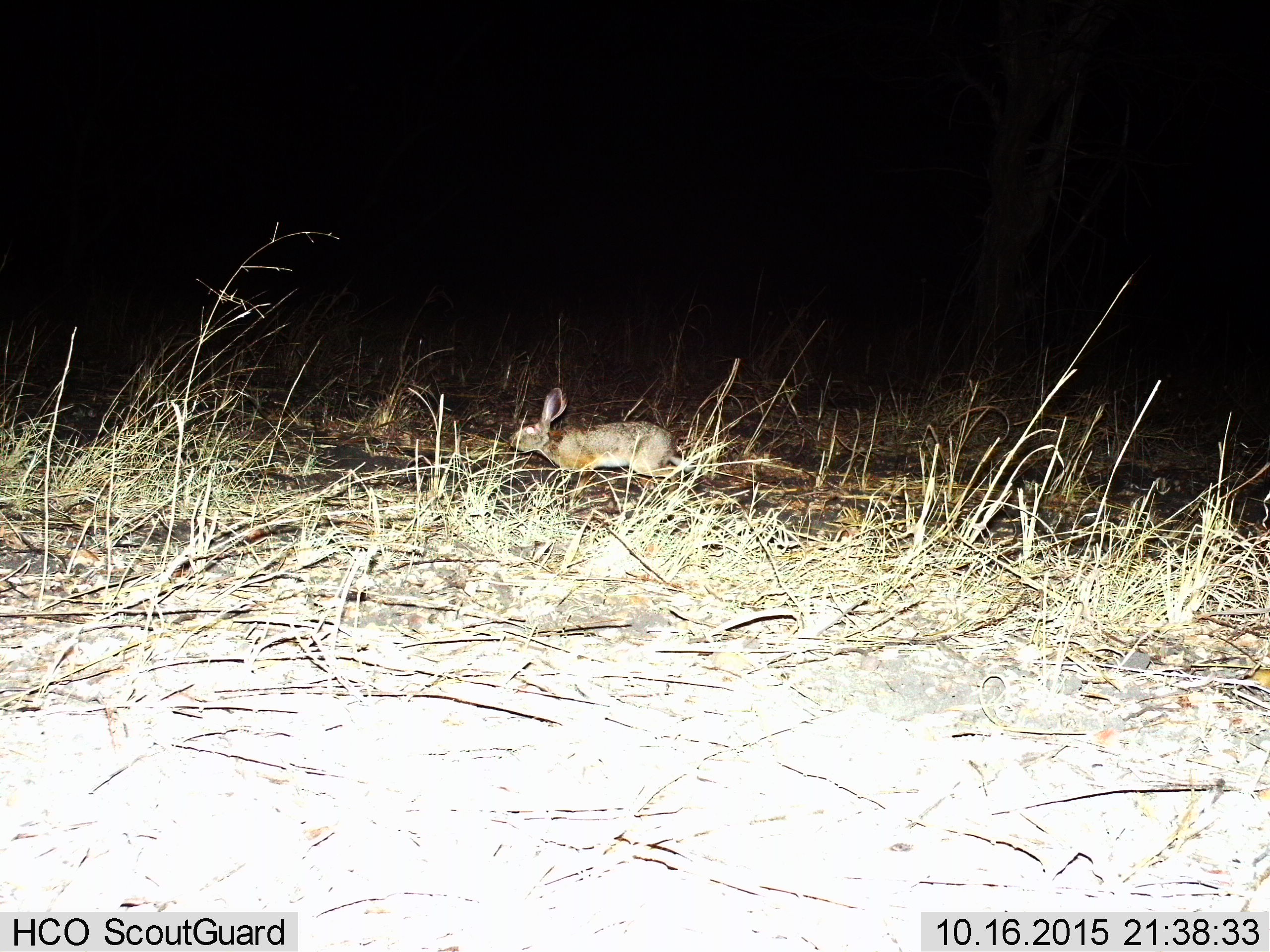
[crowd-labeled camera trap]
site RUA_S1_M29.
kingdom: Animalia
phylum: Chordata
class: Mammalia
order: Lagomorpha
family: Leporidae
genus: Lepus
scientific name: Lepus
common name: hare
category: hareunknown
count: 1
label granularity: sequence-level